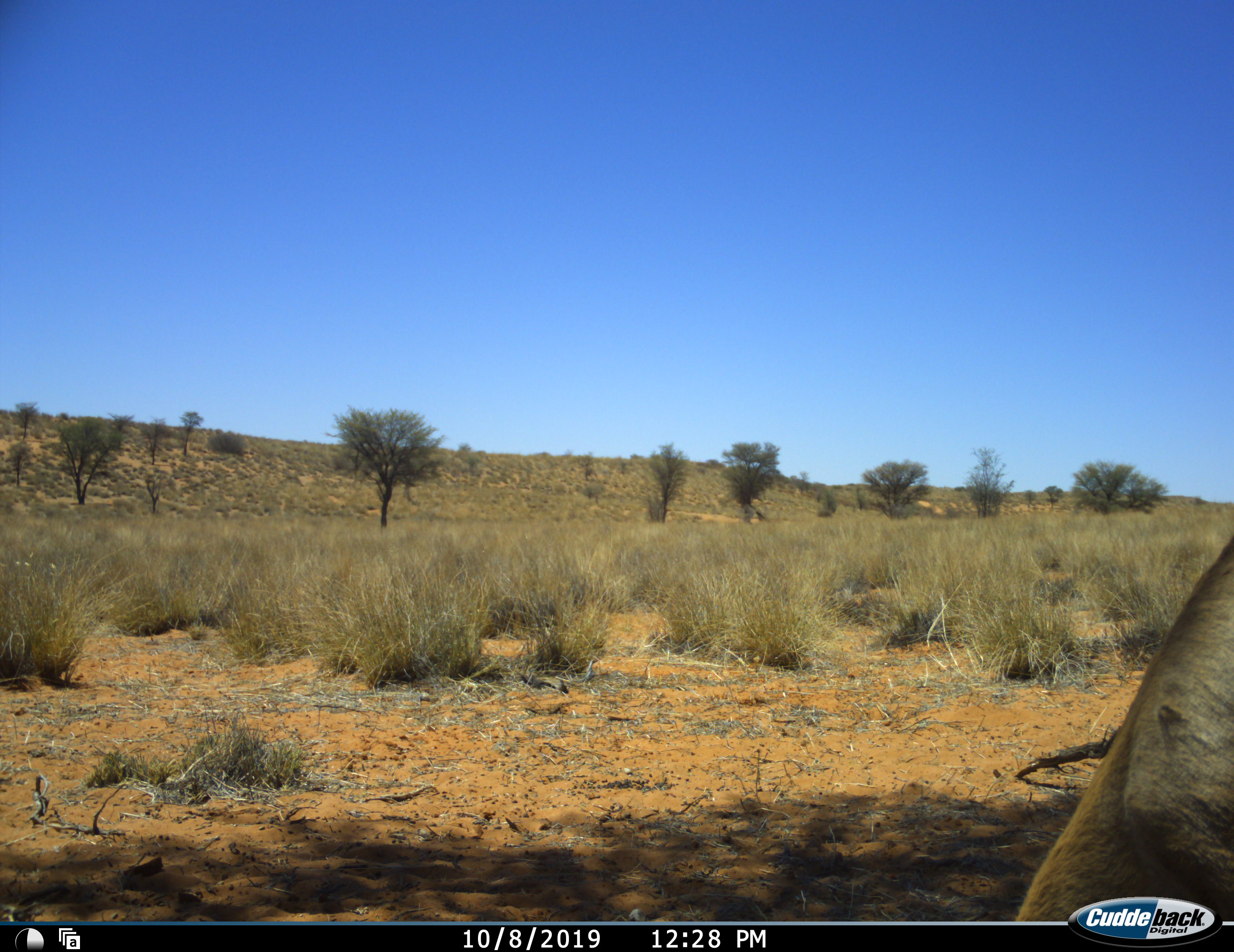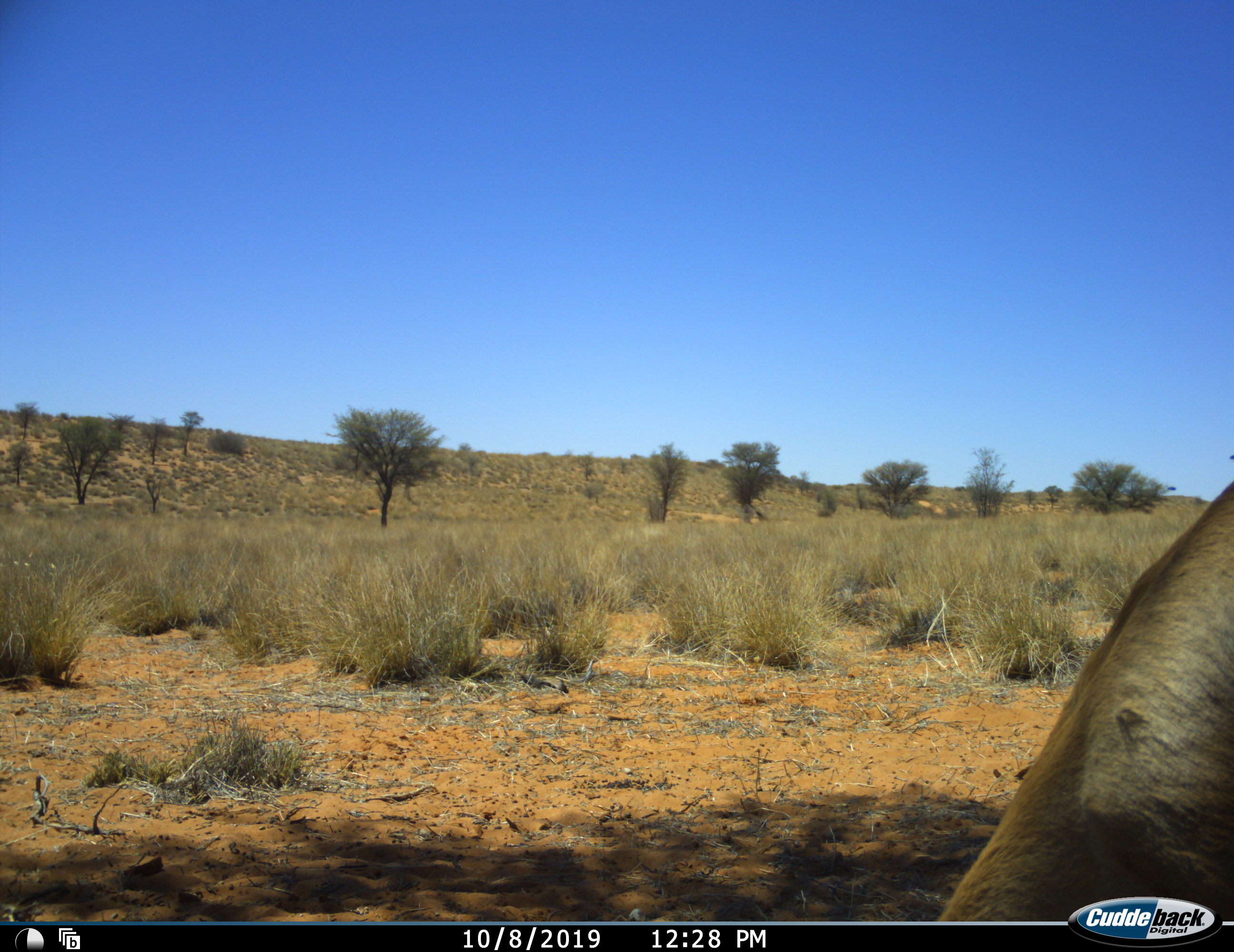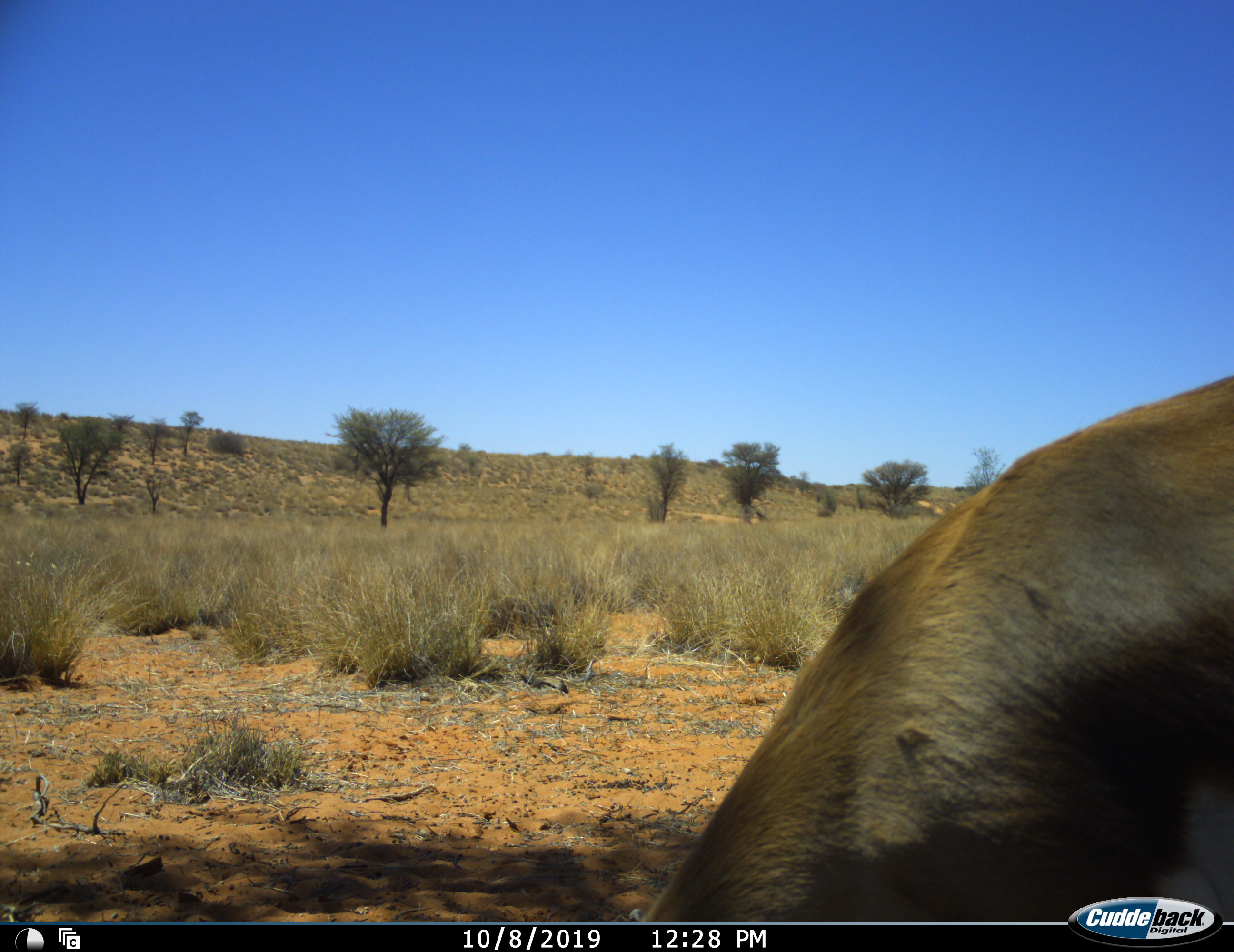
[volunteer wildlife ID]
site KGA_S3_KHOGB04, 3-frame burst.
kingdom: Animalia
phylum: Chordata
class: Mammalia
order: Artiodactyla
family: Bovidae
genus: Antidorcas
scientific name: Antidorcas marsupialis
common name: springbok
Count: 1.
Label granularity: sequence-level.